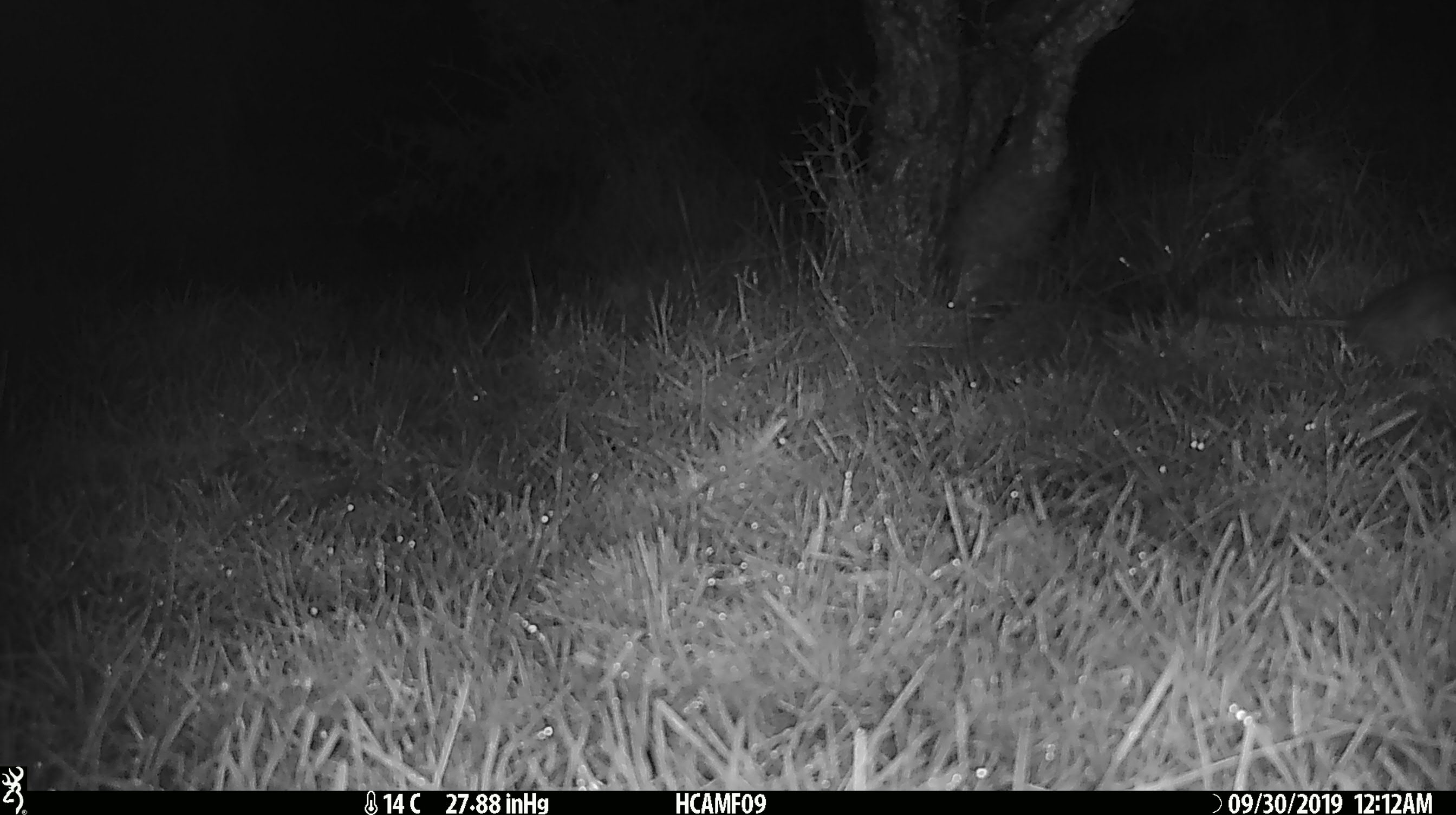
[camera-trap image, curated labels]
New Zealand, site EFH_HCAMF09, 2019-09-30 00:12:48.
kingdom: Animalia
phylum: Chordata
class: Mammalia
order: Rodentia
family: Muridae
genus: Rattus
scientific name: Rattus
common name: rat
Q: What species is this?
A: Rat (Rattus).